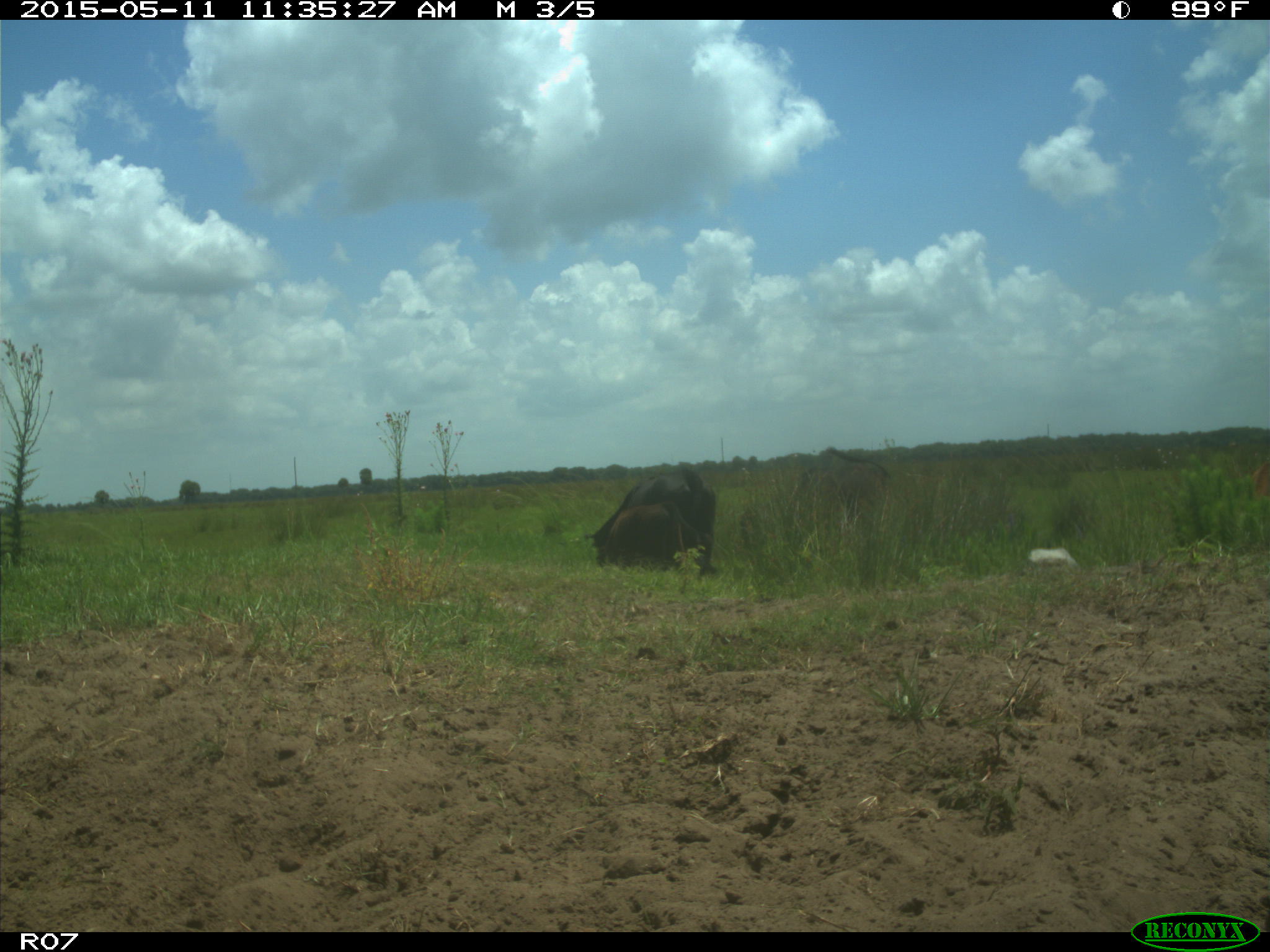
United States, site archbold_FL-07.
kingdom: Animalia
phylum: Chordata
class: Mammalia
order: Artiodactyla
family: Bovidae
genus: Bos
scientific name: Bos taurus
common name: domestic cow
Bos taurus (domestic cow).